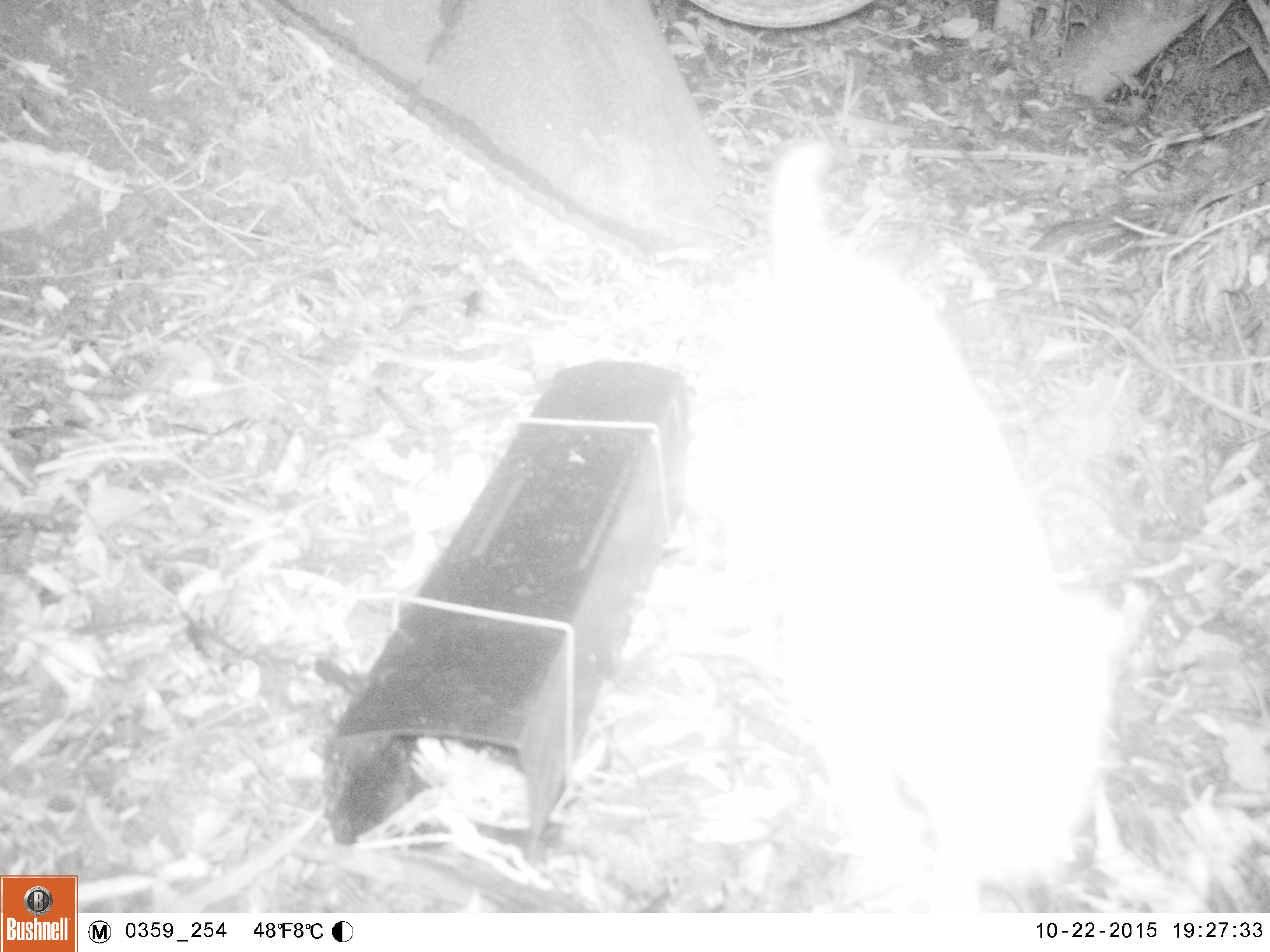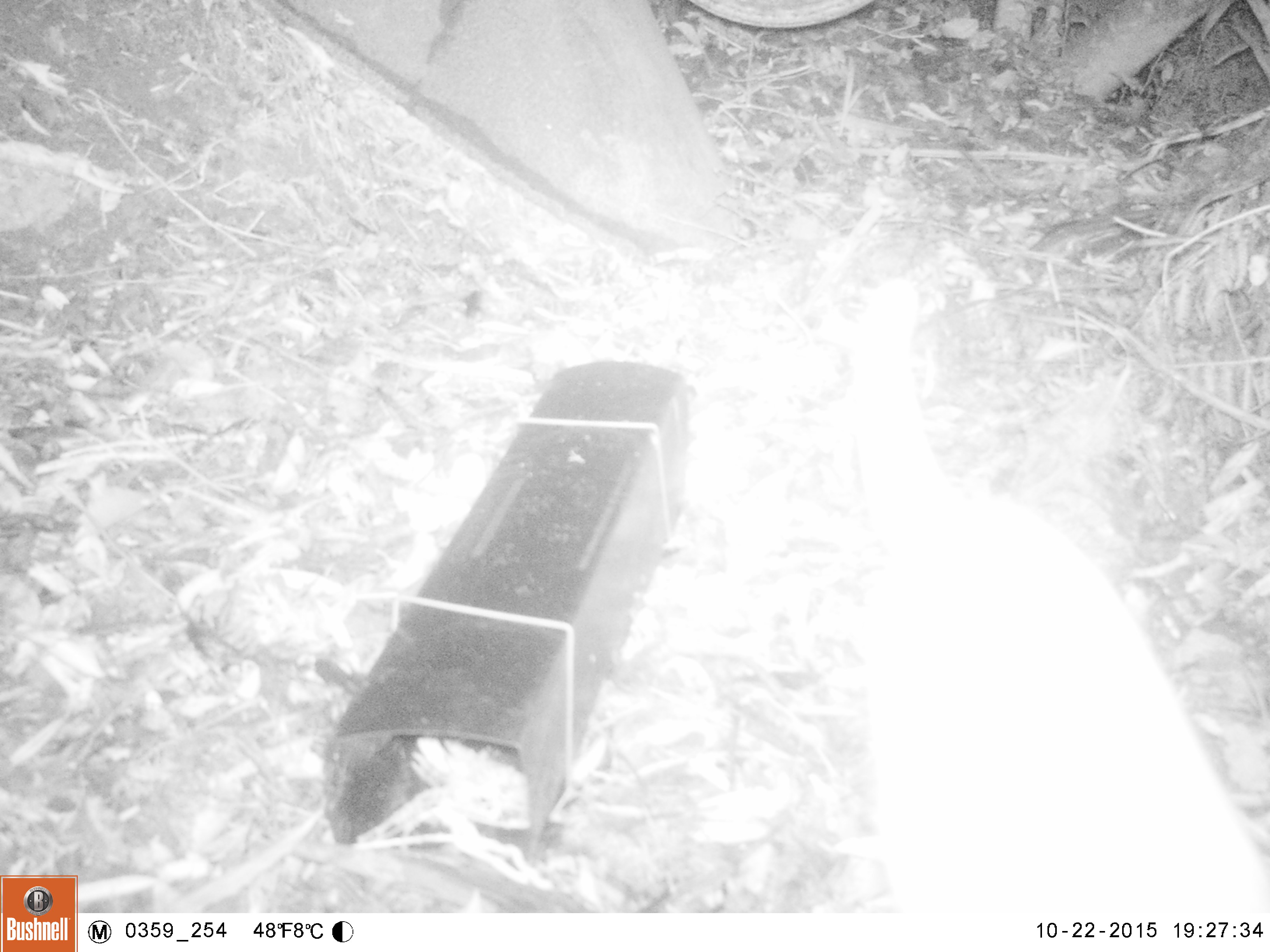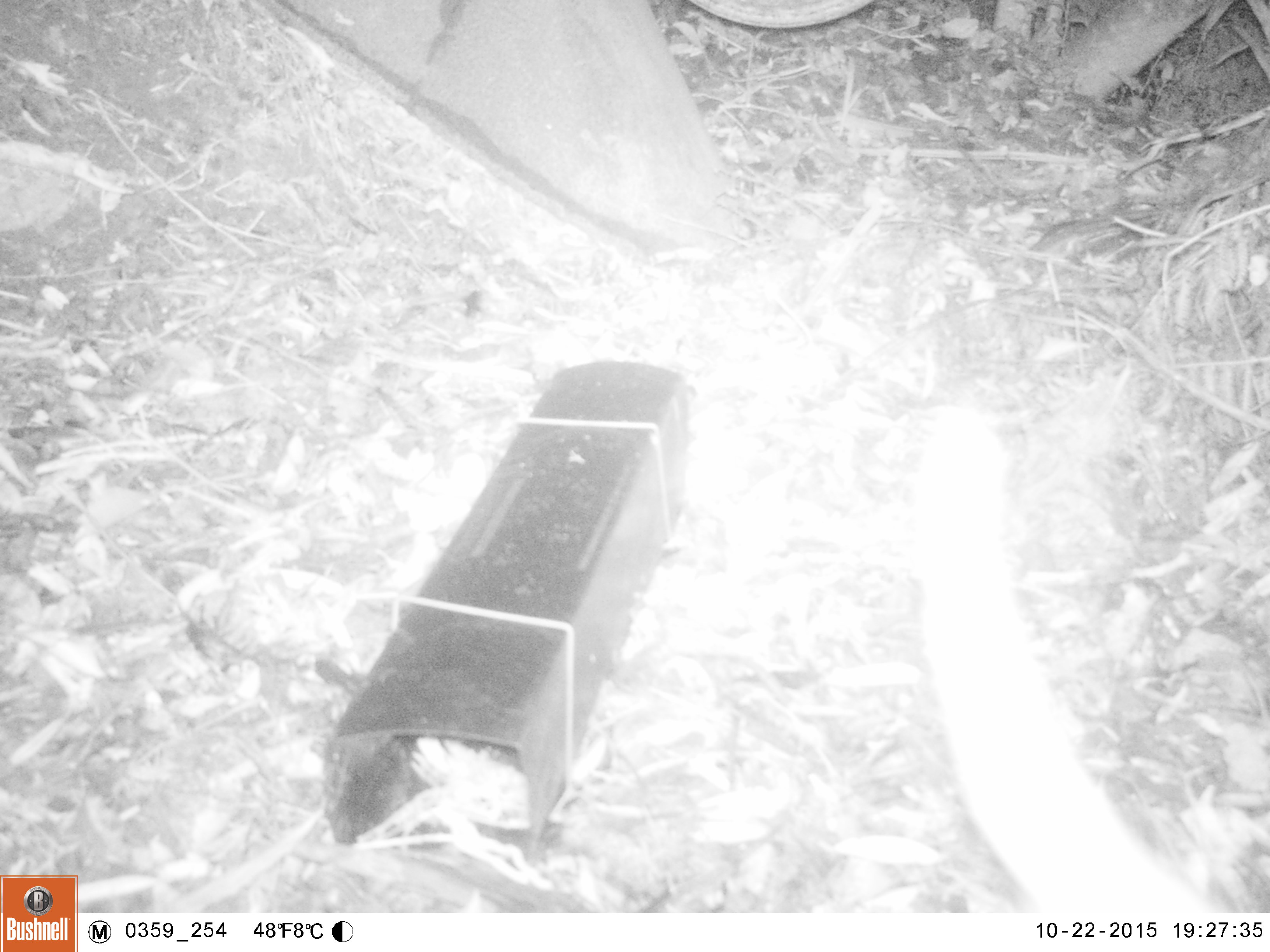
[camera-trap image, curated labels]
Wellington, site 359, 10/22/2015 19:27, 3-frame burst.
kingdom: Animalia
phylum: Chordata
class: Mammalia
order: Carnivora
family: Felidae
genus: Felis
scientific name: Felis catus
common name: cat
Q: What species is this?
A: Cat (Felis catus).